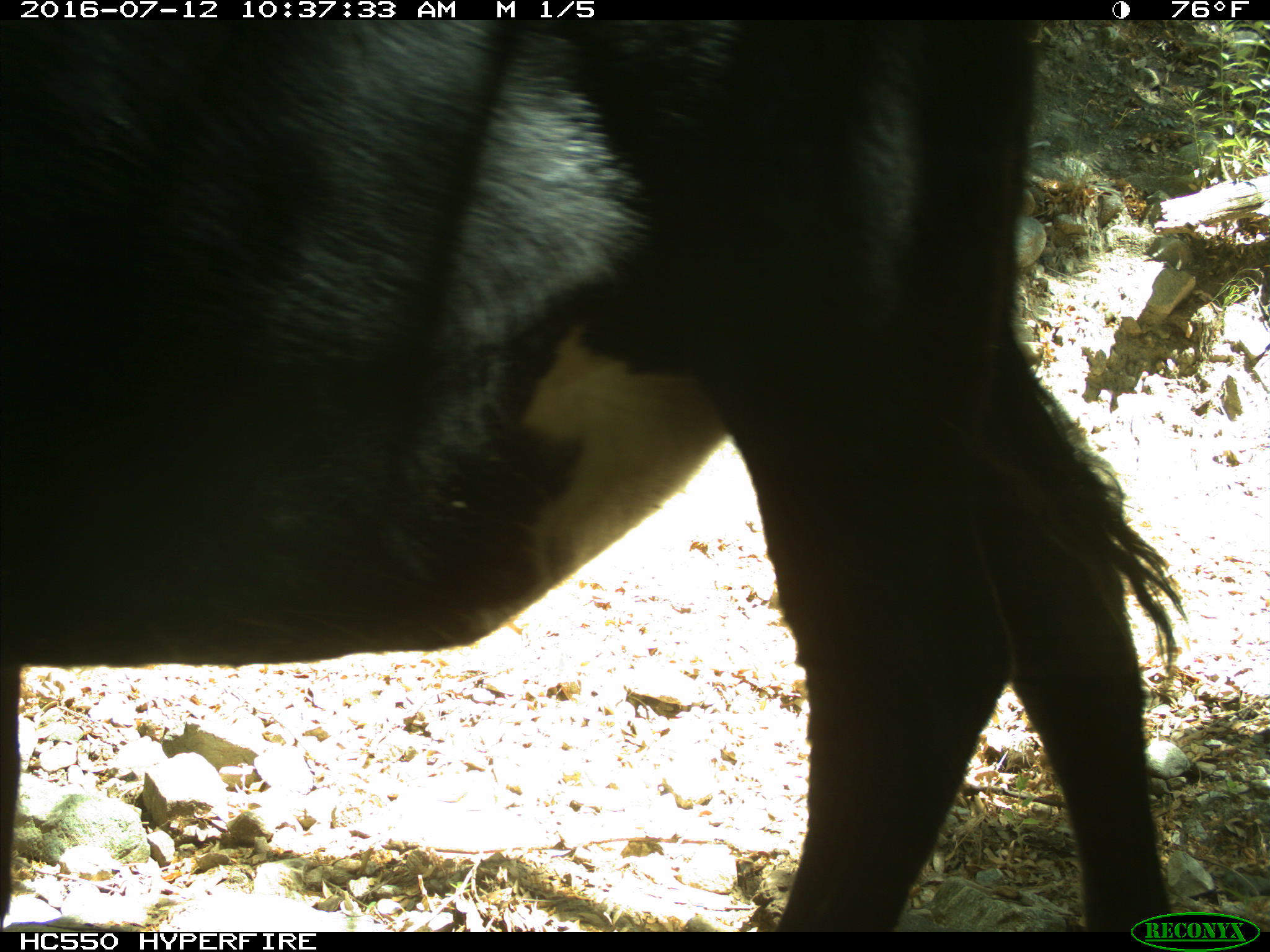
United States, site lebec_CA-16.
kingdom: Animalia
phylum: Chordata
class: Mammalia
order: Artiodactyla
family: Bovidae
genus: Bos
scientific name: Bos taurus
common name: domestic cow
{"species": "Bos taurus (domestic cow)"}